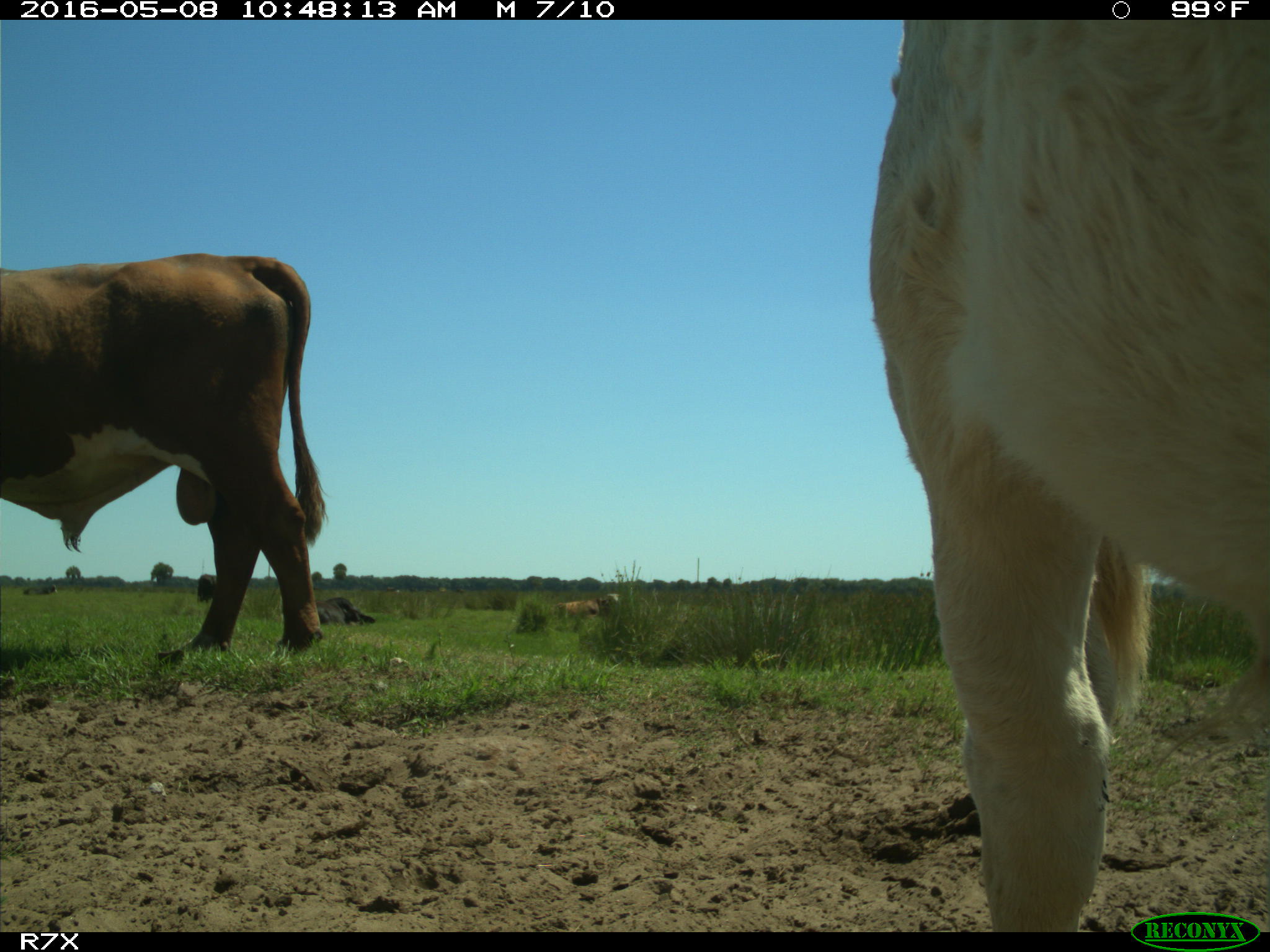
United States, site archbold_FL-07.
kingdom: Animalia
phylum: Chordata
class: Mammalia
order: Artiodactyla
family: Bovidae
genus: Bos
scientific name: Bos taurus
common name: domestic cow